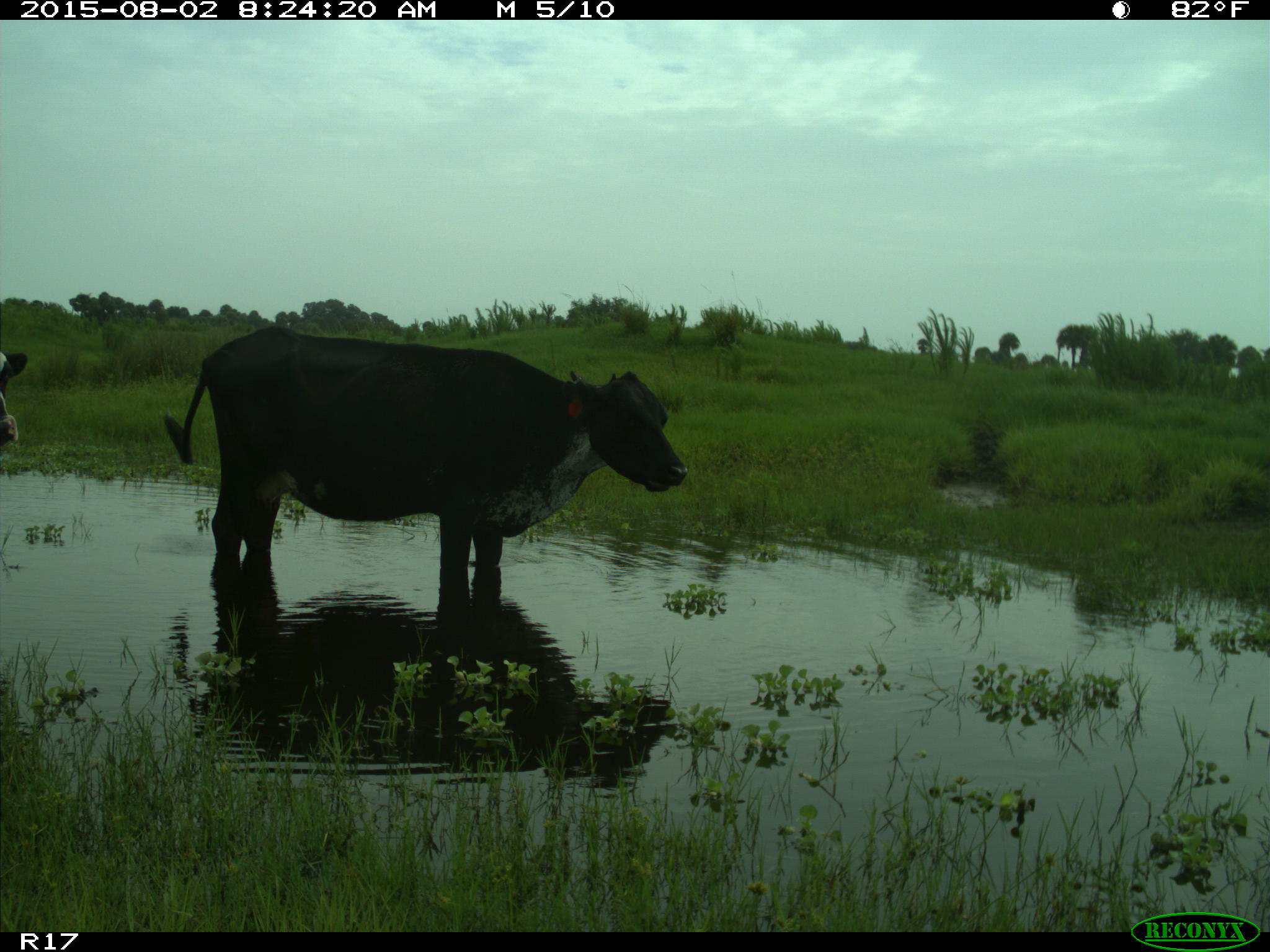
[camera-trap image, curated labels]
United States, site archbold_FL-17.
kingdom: Animalia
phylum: Chordata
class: Mammalia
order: Artiodactyla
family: Bovidae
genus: Bos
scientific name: Bos taurus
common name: domestic cow